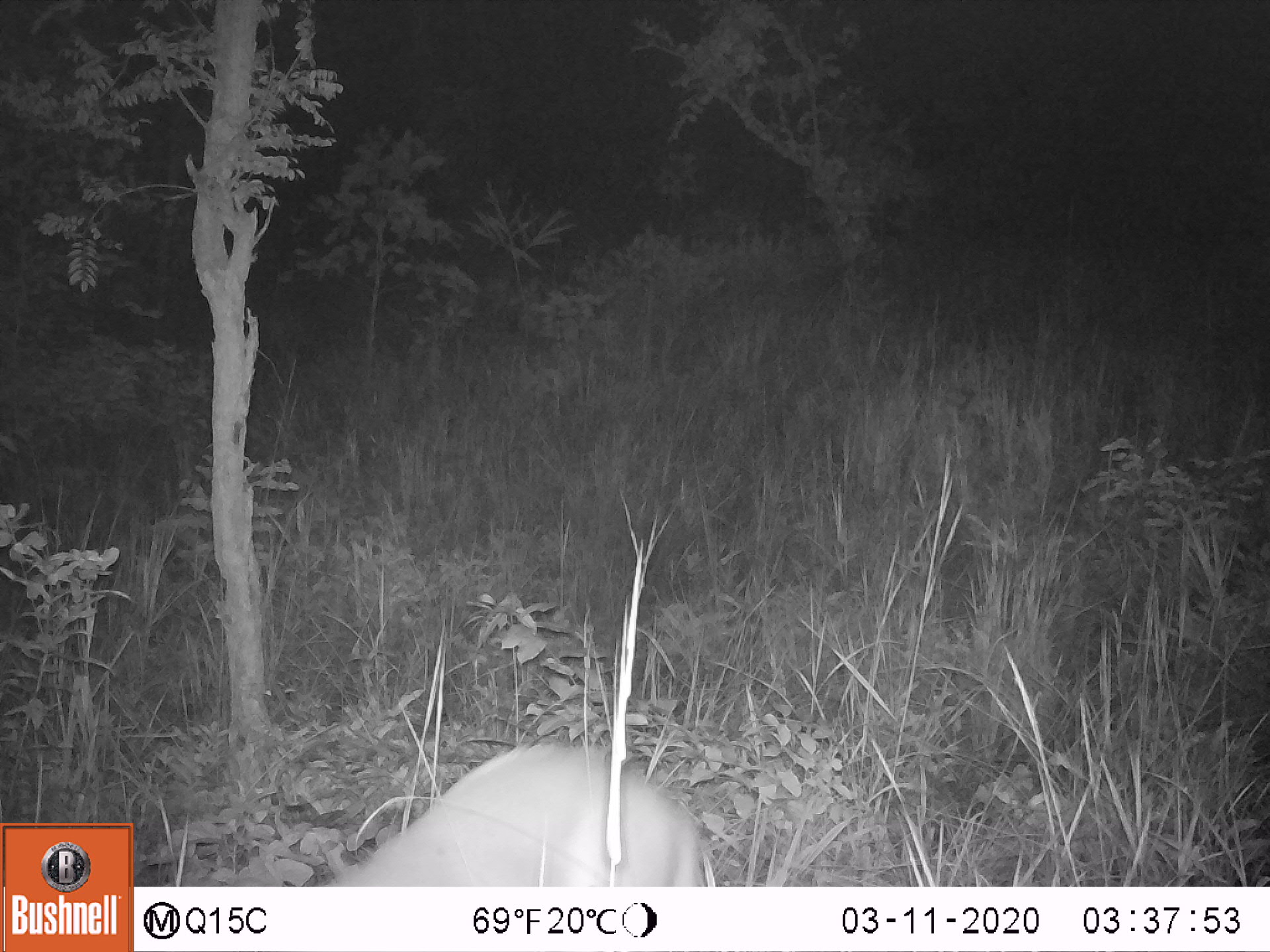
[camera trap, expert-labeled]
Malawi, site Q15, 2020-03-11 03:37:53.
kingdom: Animalia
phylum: Chordata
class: Mammalia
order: Artiodactyla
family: Bovidae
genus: Tragelaphus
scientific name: Tragelaphus sylvaticus sylvaticus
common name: cape bushbuck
Cape bushbuck (Tragelaphus sylvaticus sylvaticus), count 1.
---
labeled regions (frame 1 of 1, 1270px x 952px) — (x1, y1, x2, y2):
cape bushbuck: (318, 728, 722, 885)